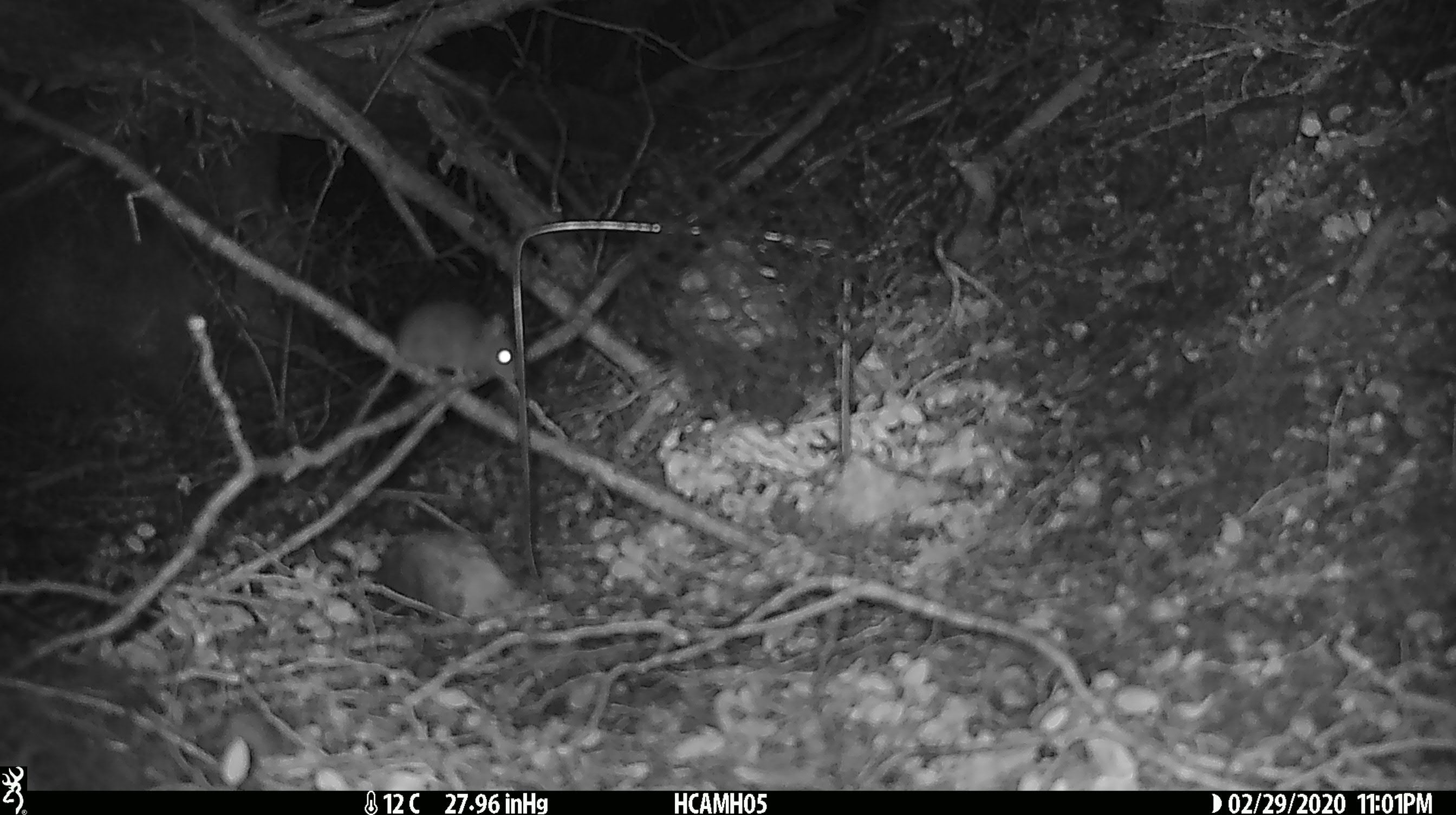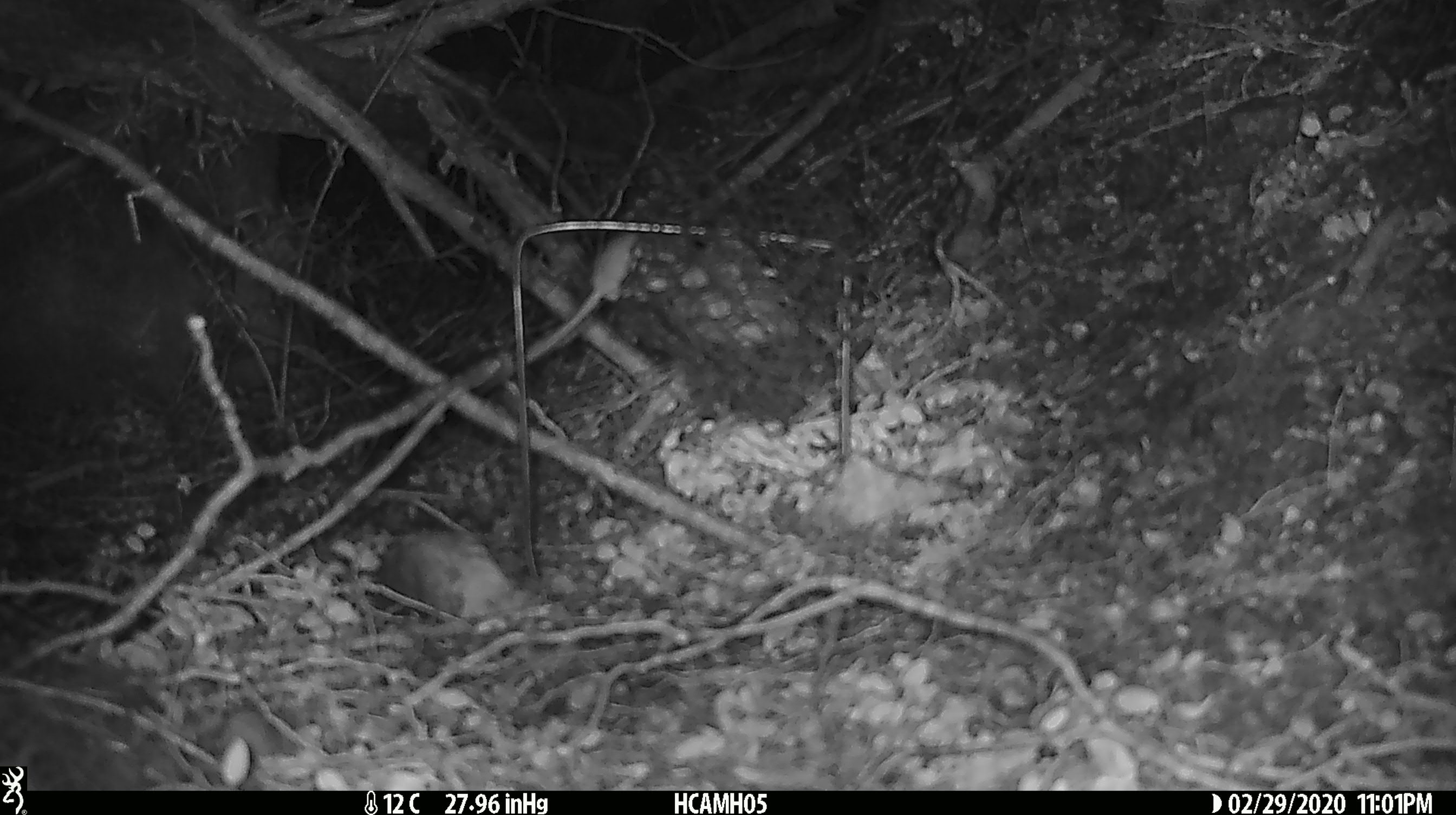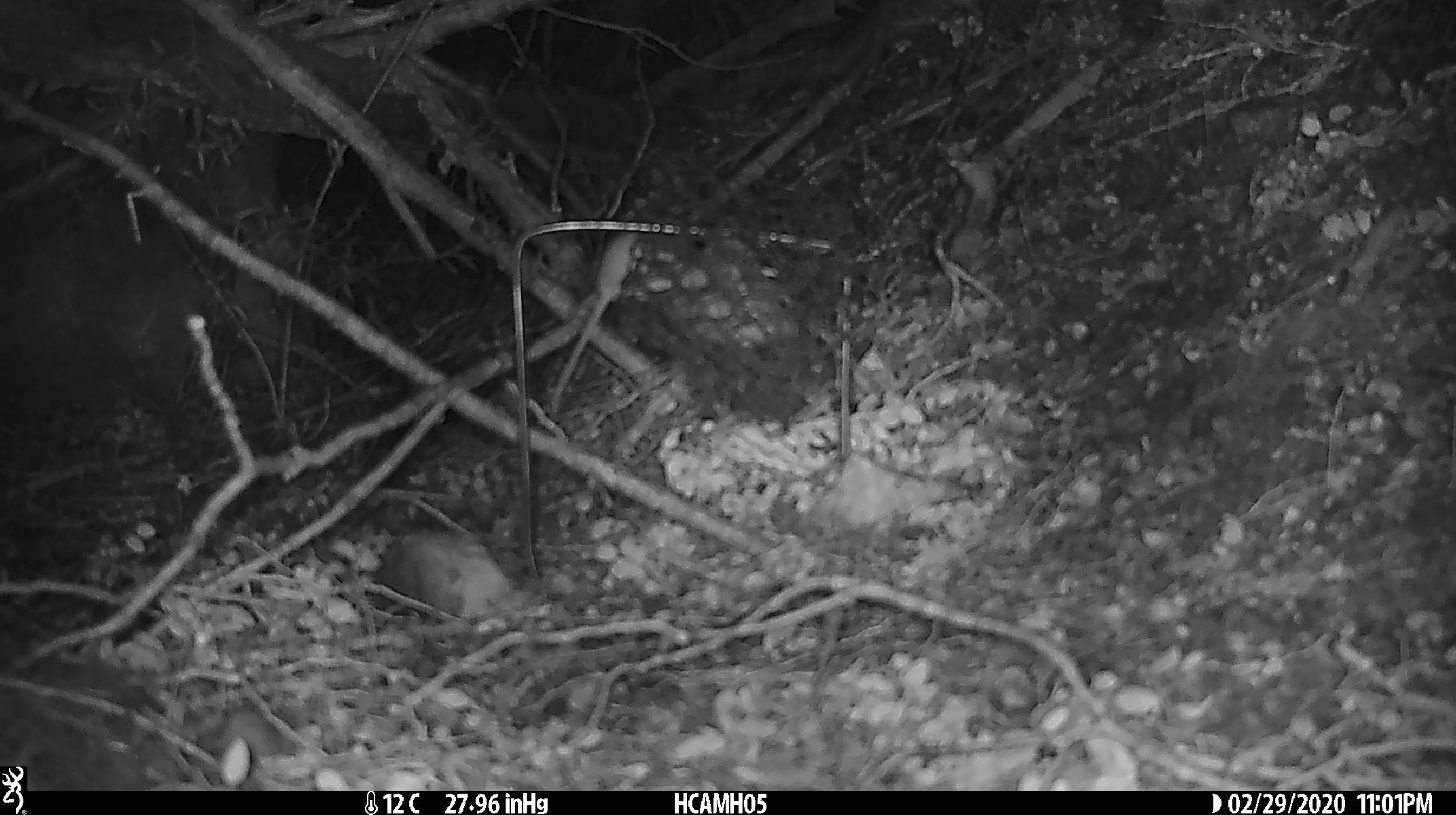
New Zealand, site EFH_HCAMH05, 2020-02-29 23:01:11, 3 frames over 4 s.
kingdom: Animalia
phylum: Chordata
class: Mammalia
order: Rodentia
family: Muridae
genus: Mus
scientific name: Mus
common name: mouse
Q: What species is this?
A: Mouse (Mus).